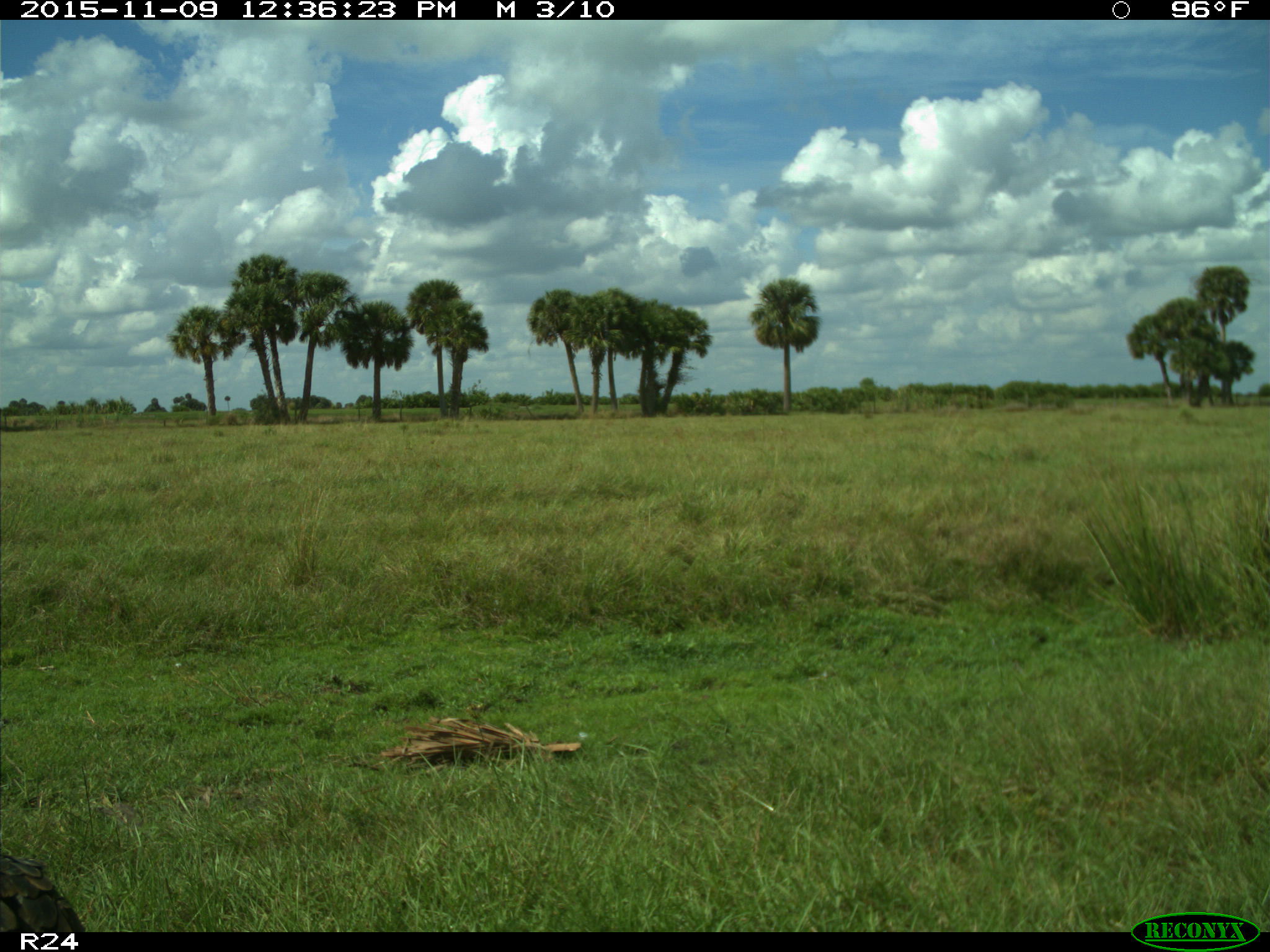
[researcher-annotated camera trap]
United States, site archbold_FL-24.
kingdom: Animalia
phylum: Chordata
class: Aves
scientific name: Aves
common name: birds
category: unidentified bird